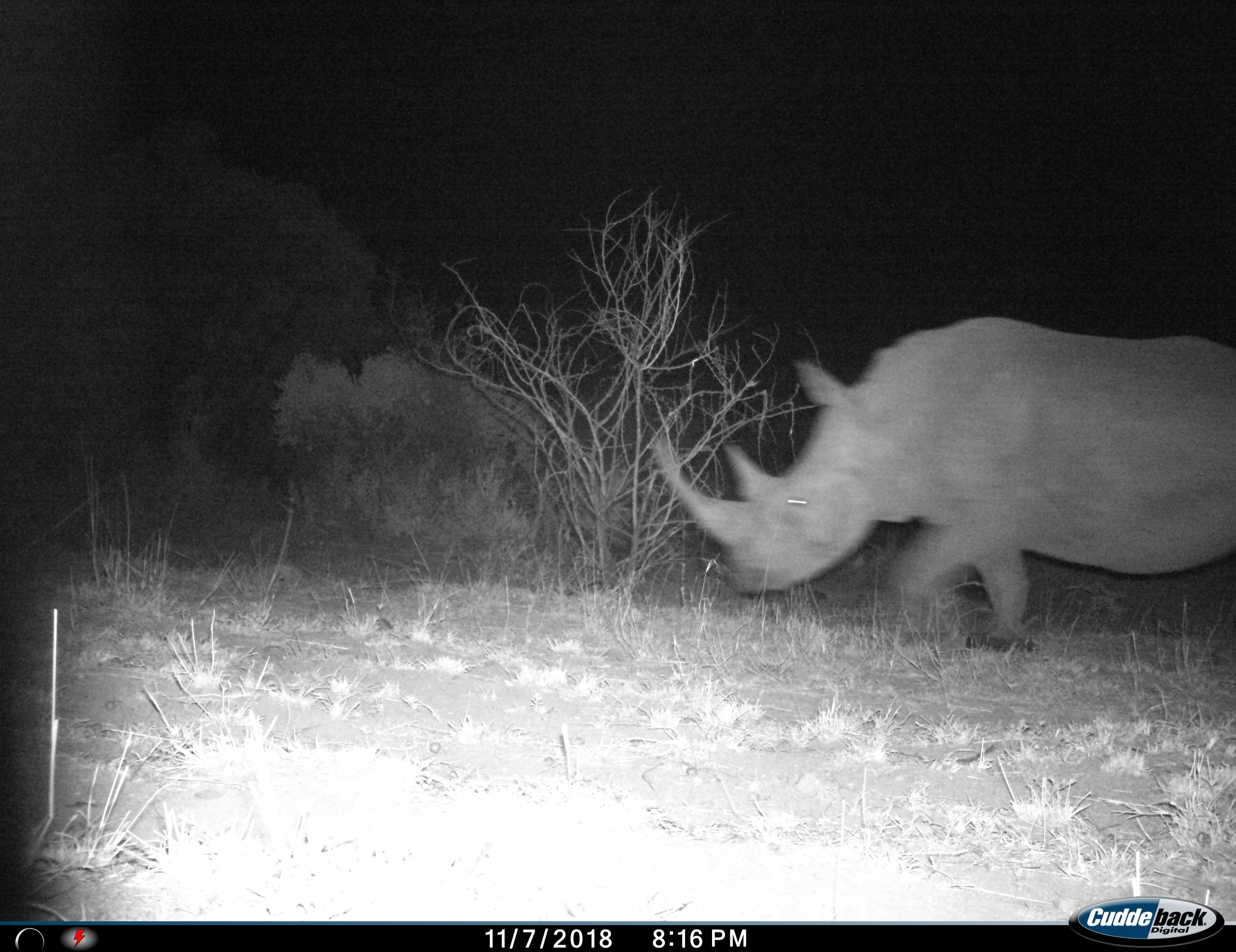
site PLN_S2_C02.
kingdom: Animalia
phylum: Chordata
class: Mammalia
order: Perissodactyla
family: Rhinocerotidae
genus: Ceratotherium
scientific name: Ceratotherium simum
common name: white rhinoceros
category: rhinoceroswhite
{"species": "rhinoceroswhite (white rhinoceros) (Ceratotherium simum)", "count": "1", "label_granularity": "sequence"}